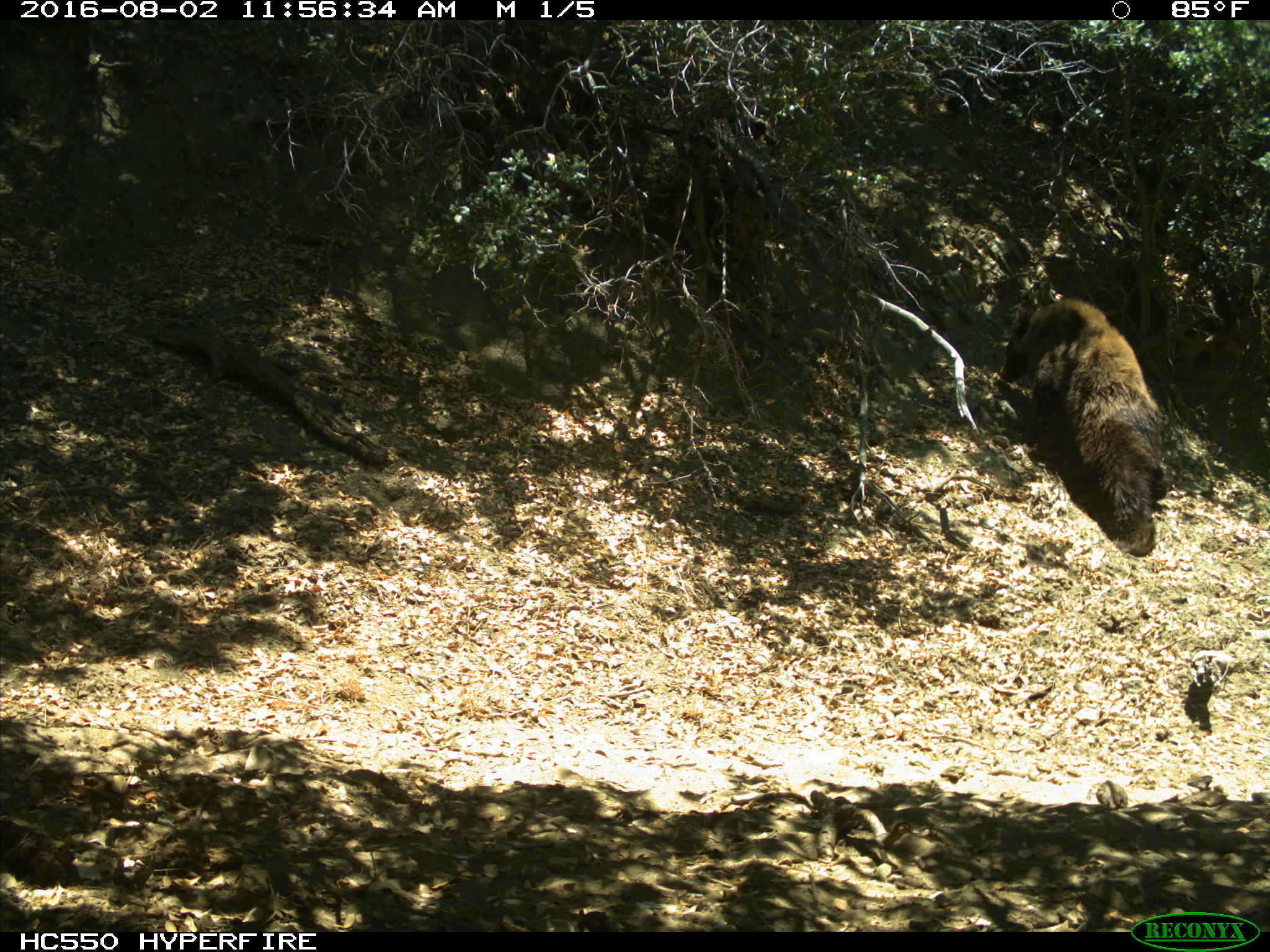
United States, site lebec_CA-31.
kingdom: Animalia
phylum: Chordata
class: Mammalia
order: Carnivora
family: Ursidae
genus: Ursus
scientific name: Ursus americanus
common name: american black bear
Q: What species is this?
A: Ursus americanus (american black bear).